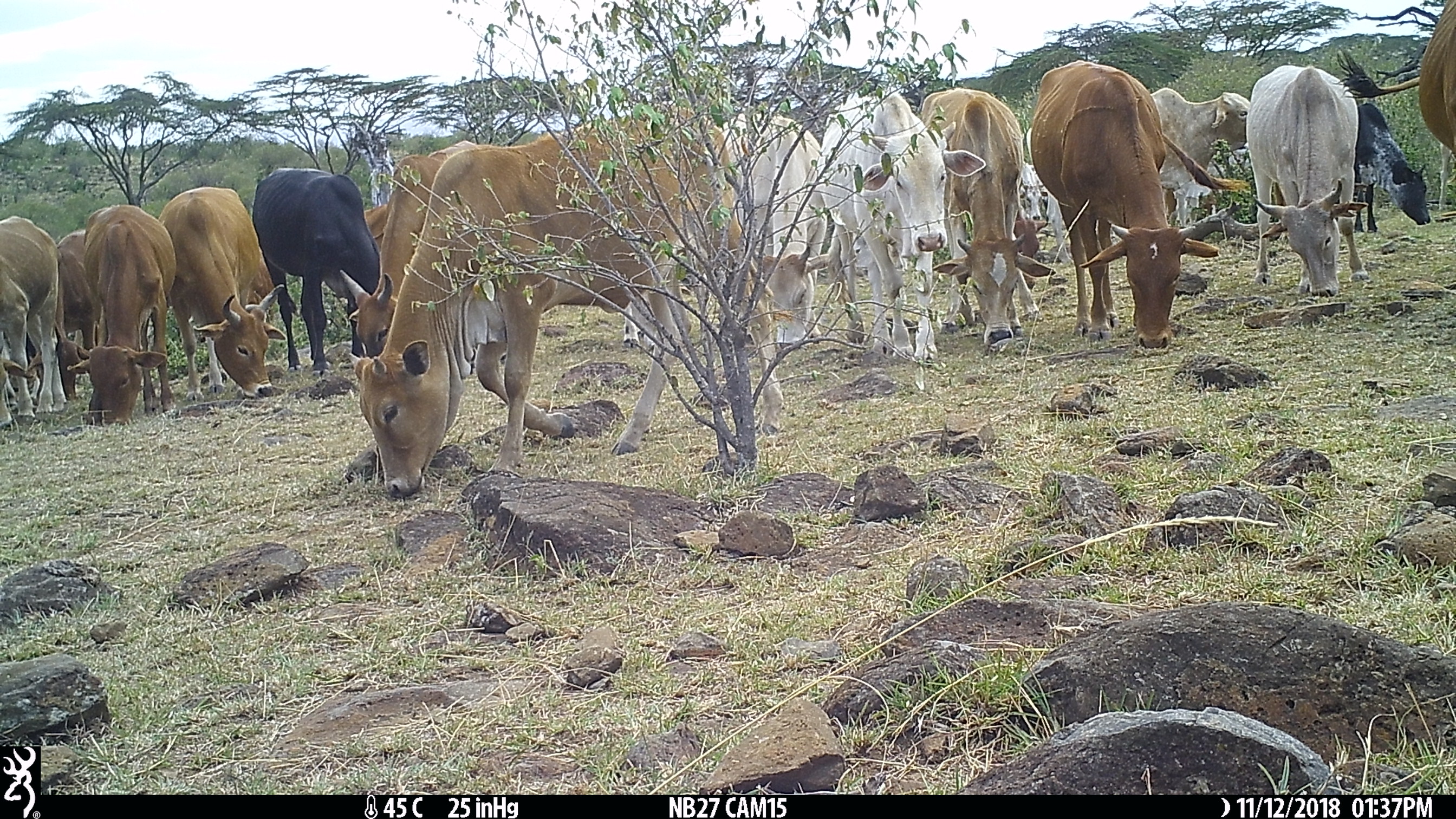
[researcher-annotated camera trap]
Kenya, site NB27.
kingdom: Animalia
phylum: Chordata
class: Mammalia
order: Artiodactyla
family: Bovidae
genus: Bos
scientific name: Bos taurus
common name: cattle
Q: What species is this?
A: Cattle (Bos taurus).